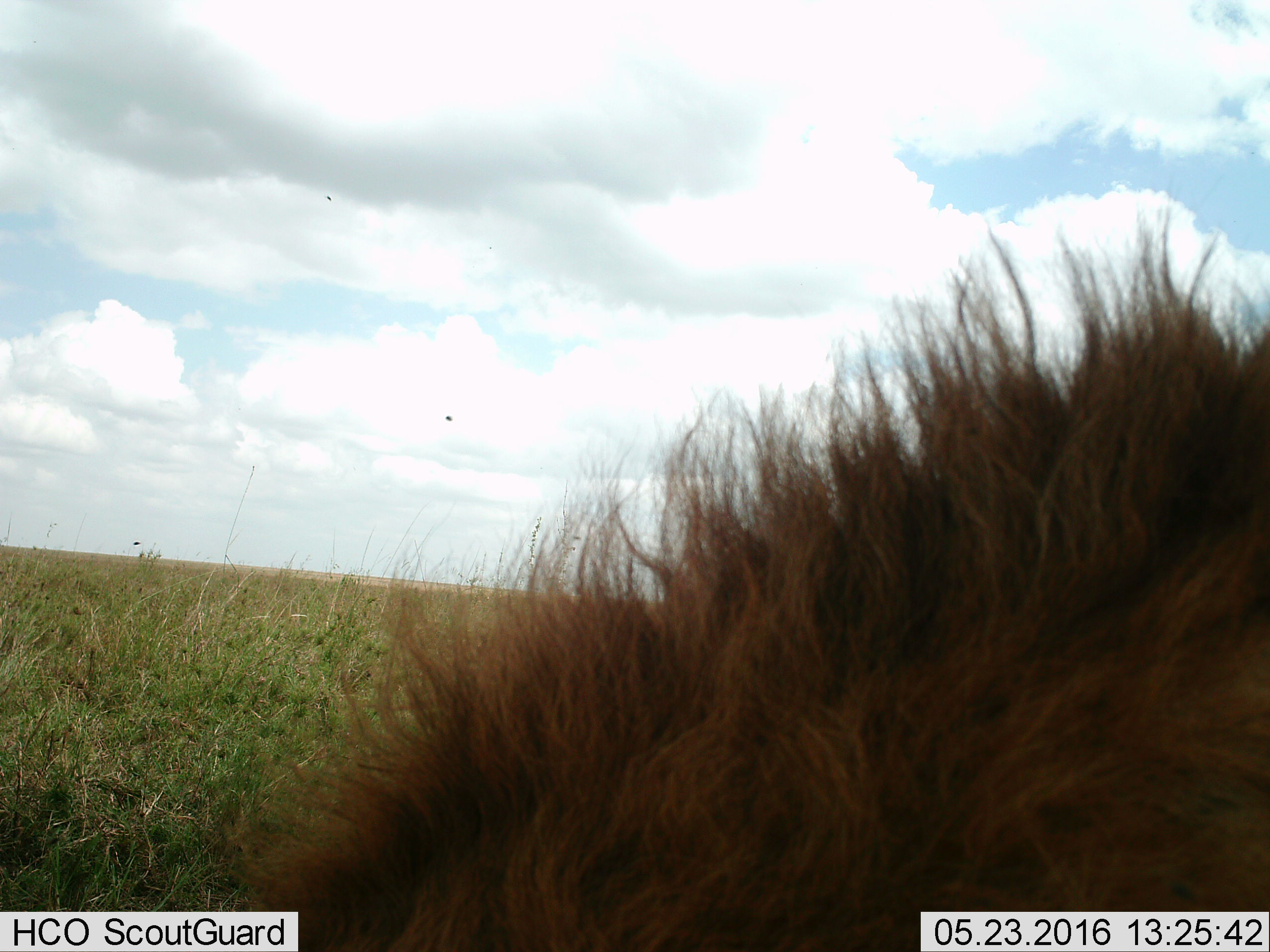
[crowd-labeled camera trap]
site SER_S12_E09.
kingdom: Animalia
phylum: Chordata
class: Mammalia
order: Carnivora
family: Felidae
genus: Panthera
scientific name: Panthera leo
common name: lion male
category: lionmale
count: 1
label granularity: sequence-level